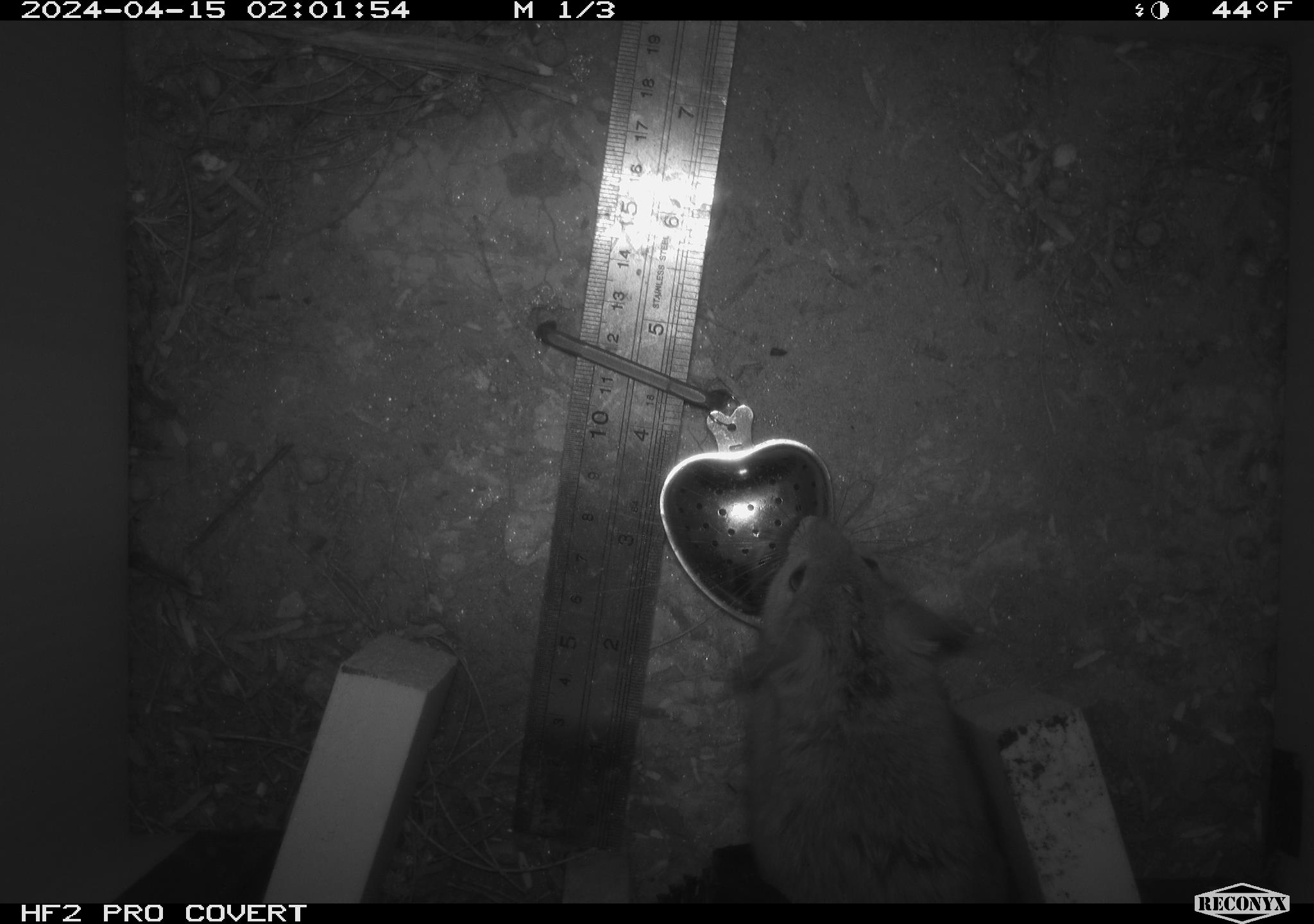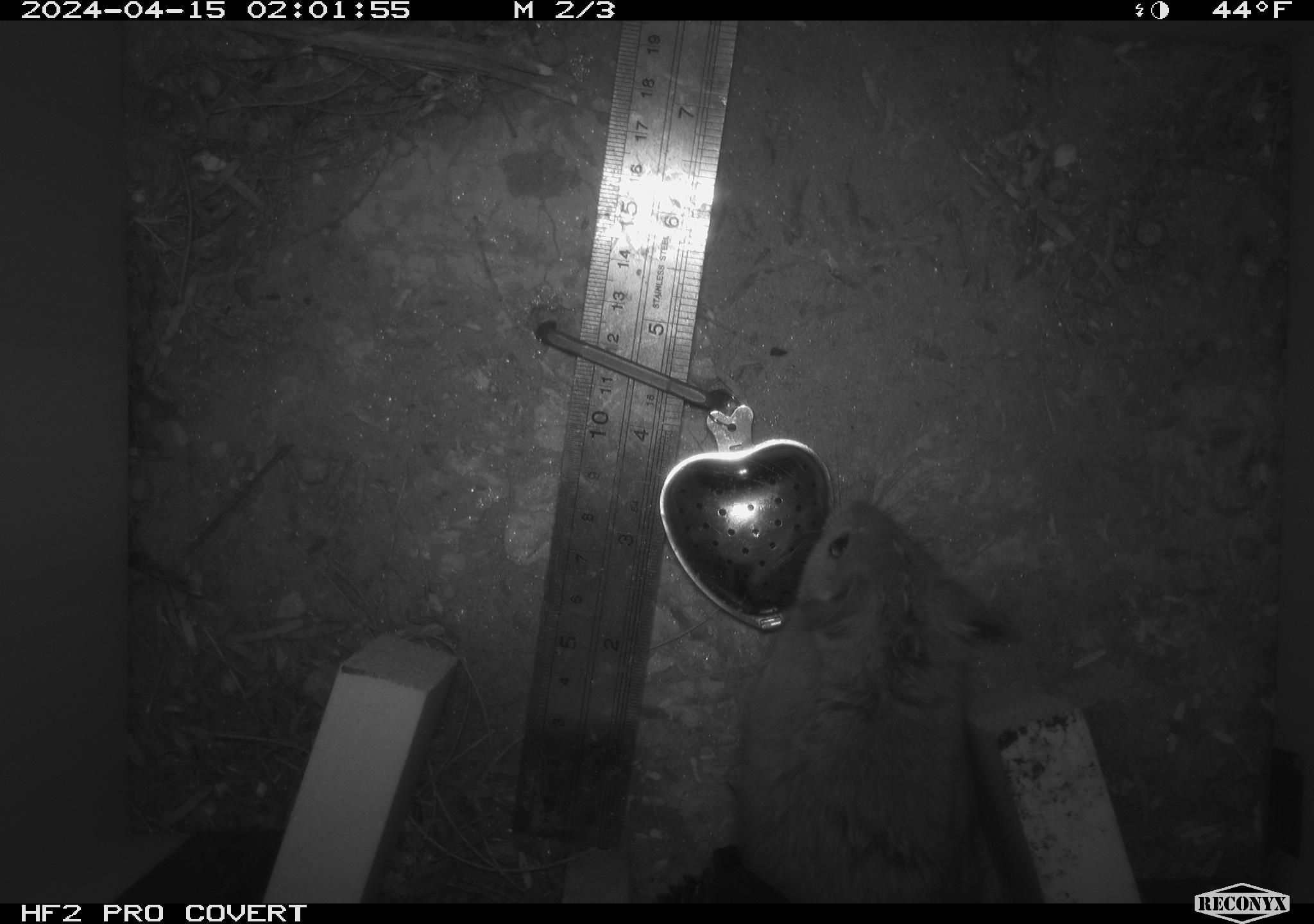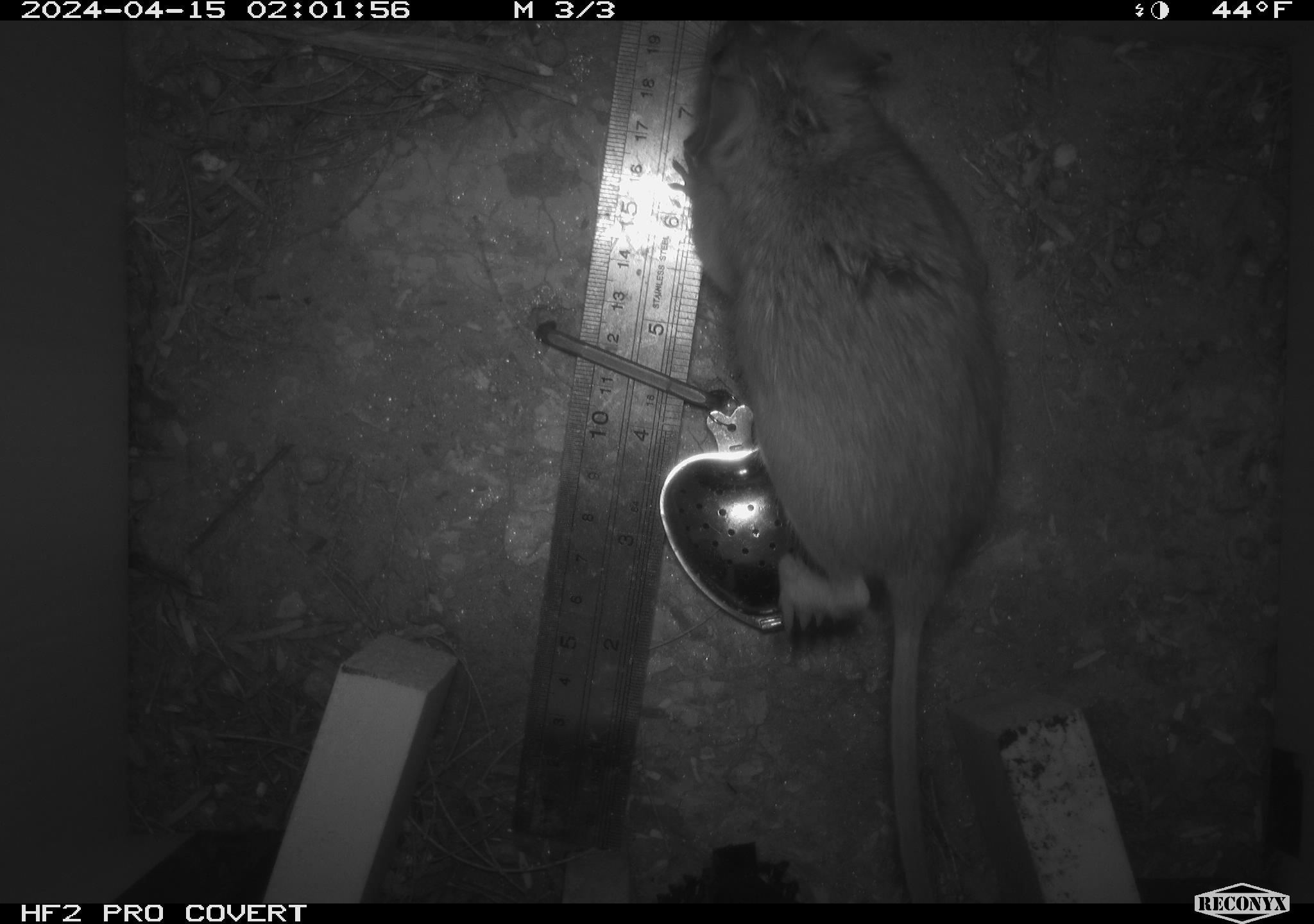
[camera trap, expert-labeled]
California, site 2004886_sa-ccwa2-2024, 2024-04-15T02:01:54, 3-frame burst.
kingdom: Animalia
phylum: Chordata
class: Mammalia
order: Rodentia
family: Cricetidae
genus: Neotoma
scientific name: Neotoma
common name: pack rat or woodrat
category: neotoma species